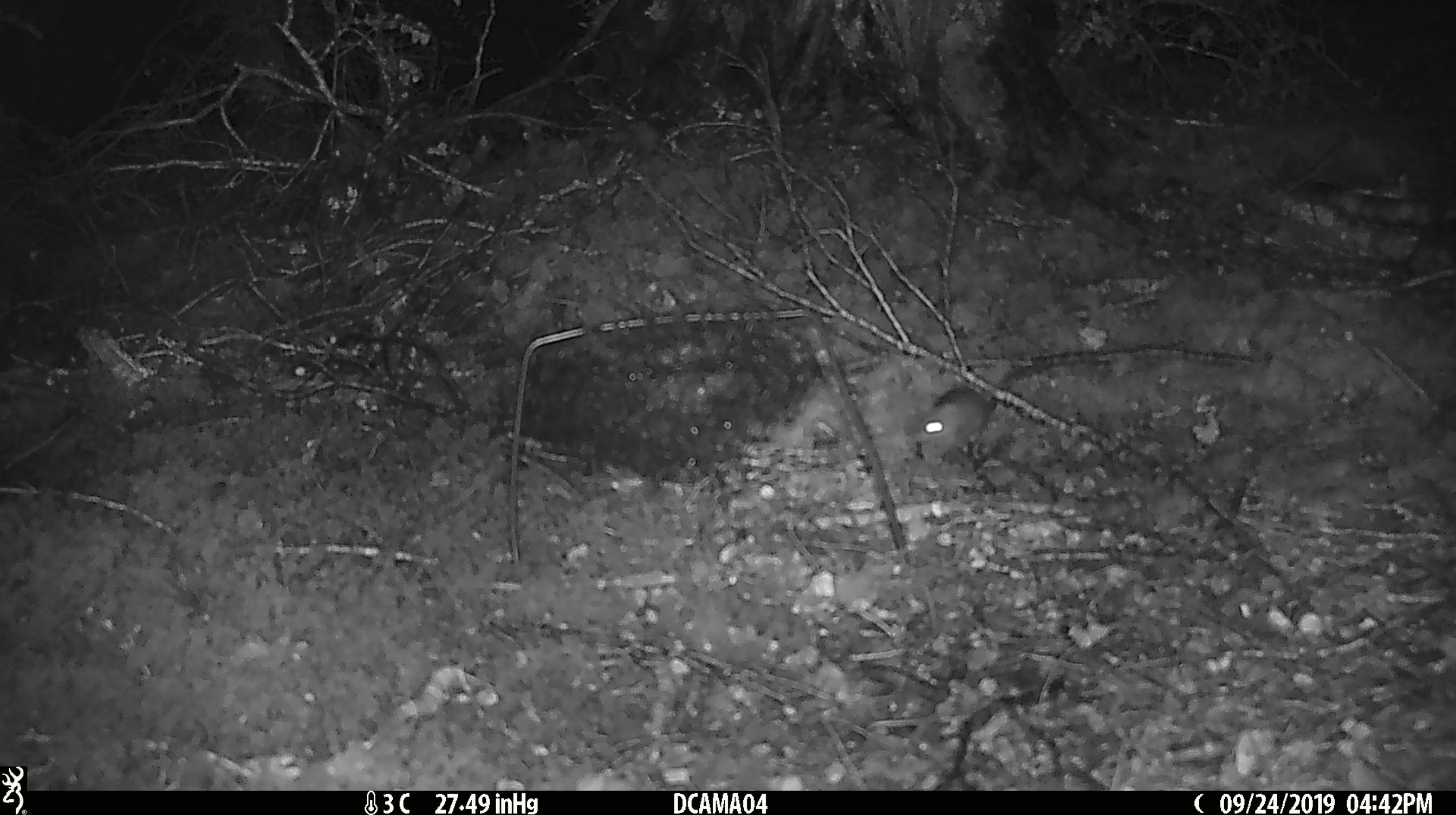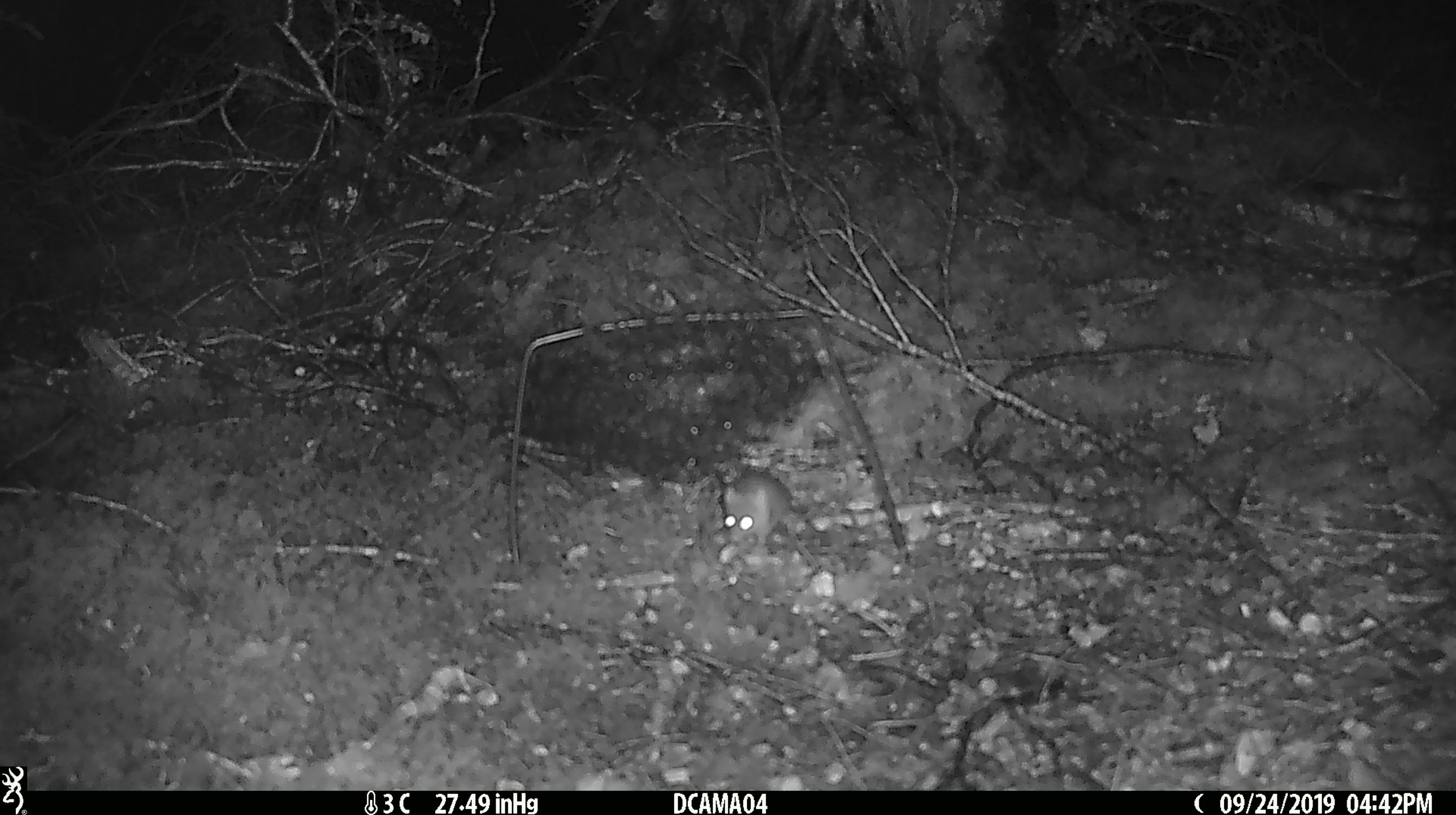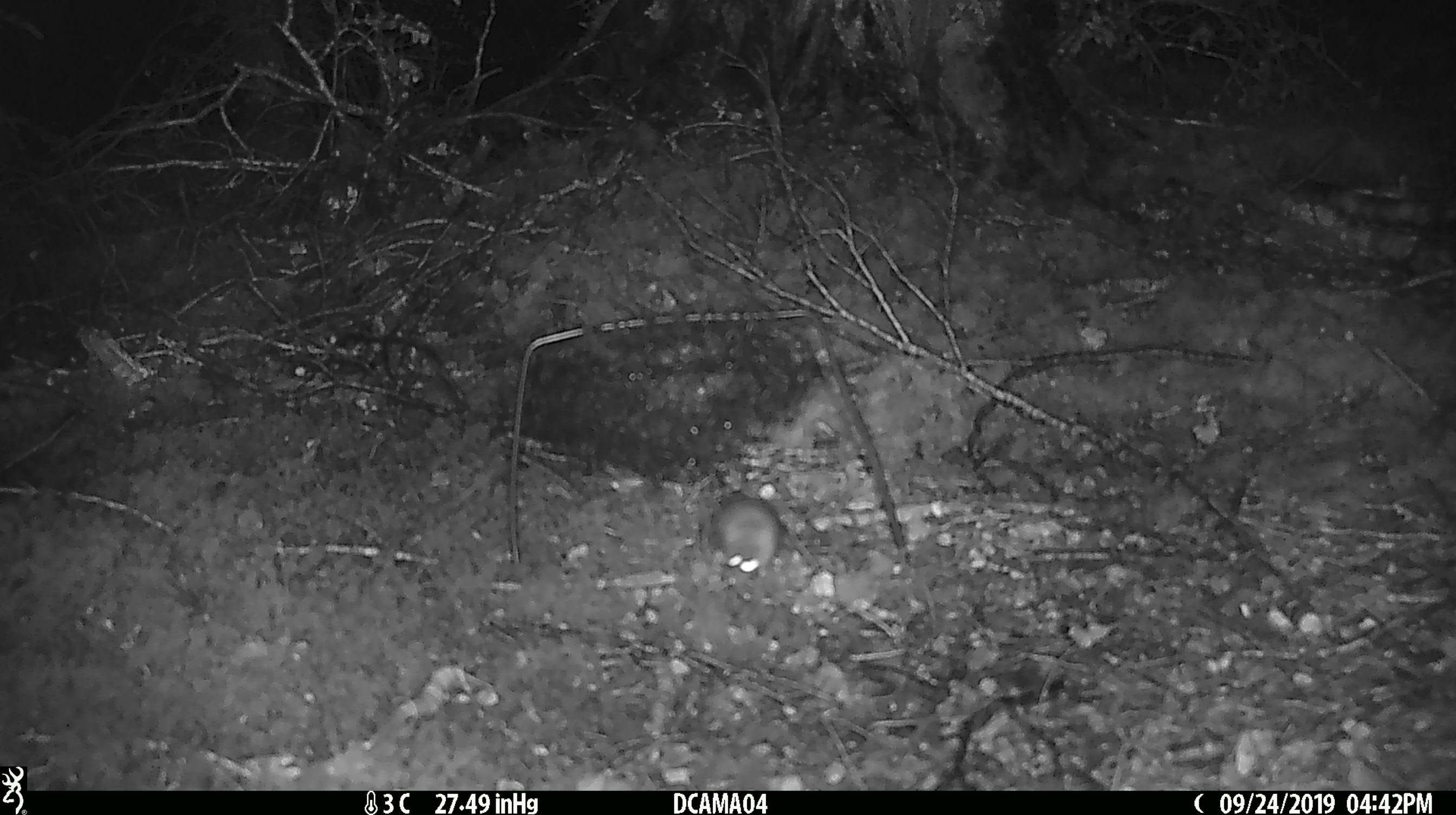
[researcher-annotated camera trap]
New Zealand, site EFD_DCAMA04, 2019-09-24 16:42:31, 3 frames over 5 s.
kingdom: Animalia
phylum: Chordata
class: Mammalia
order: Rodentia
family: Muridae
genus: Mus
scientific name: Mus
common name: mouse